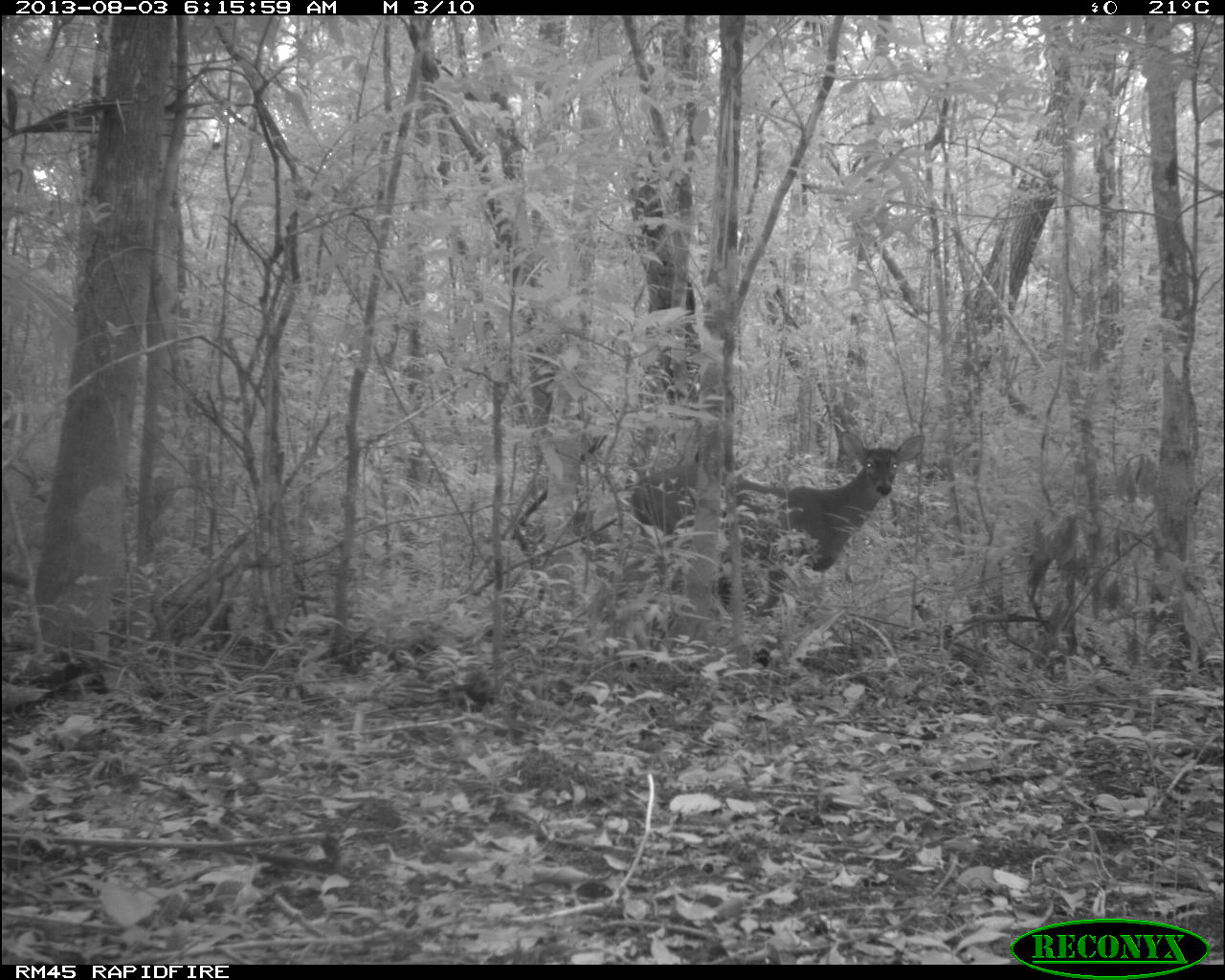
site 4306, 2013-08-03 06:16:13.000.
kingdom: Animalia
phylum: Chordata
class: Mammalia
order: Artiodactyla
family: Cervidae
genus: Odocoileus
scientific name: Odocoileus virginianus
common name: white-tailed deer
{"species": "Odocoileus virginianus (white-tailed deer)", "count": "1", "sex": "male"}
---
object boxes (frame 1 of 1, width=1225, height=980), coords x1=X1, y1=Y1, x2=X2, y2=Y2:
odocoileus virginianus: x1=620, y1=426, x2=923, y2=615